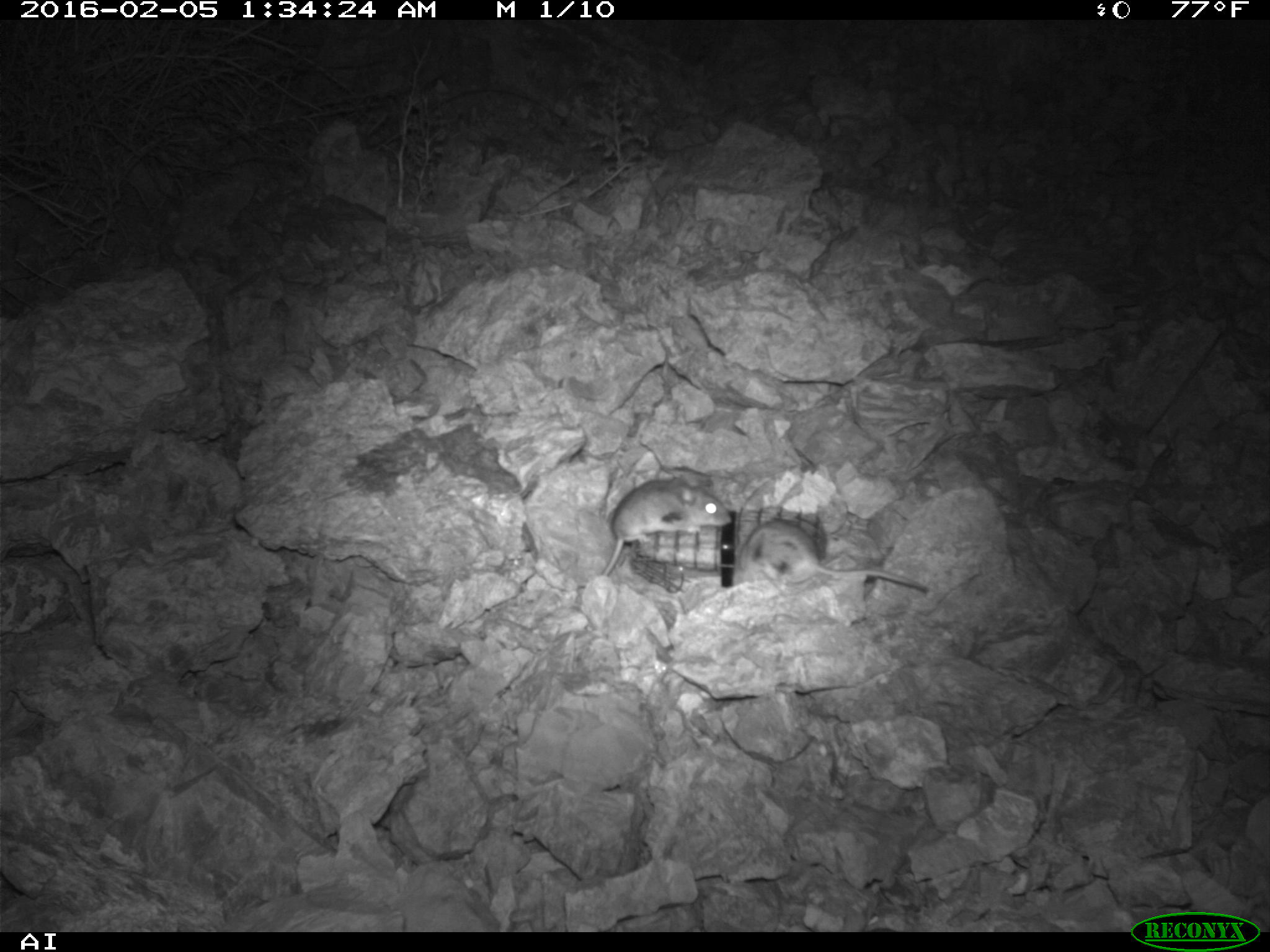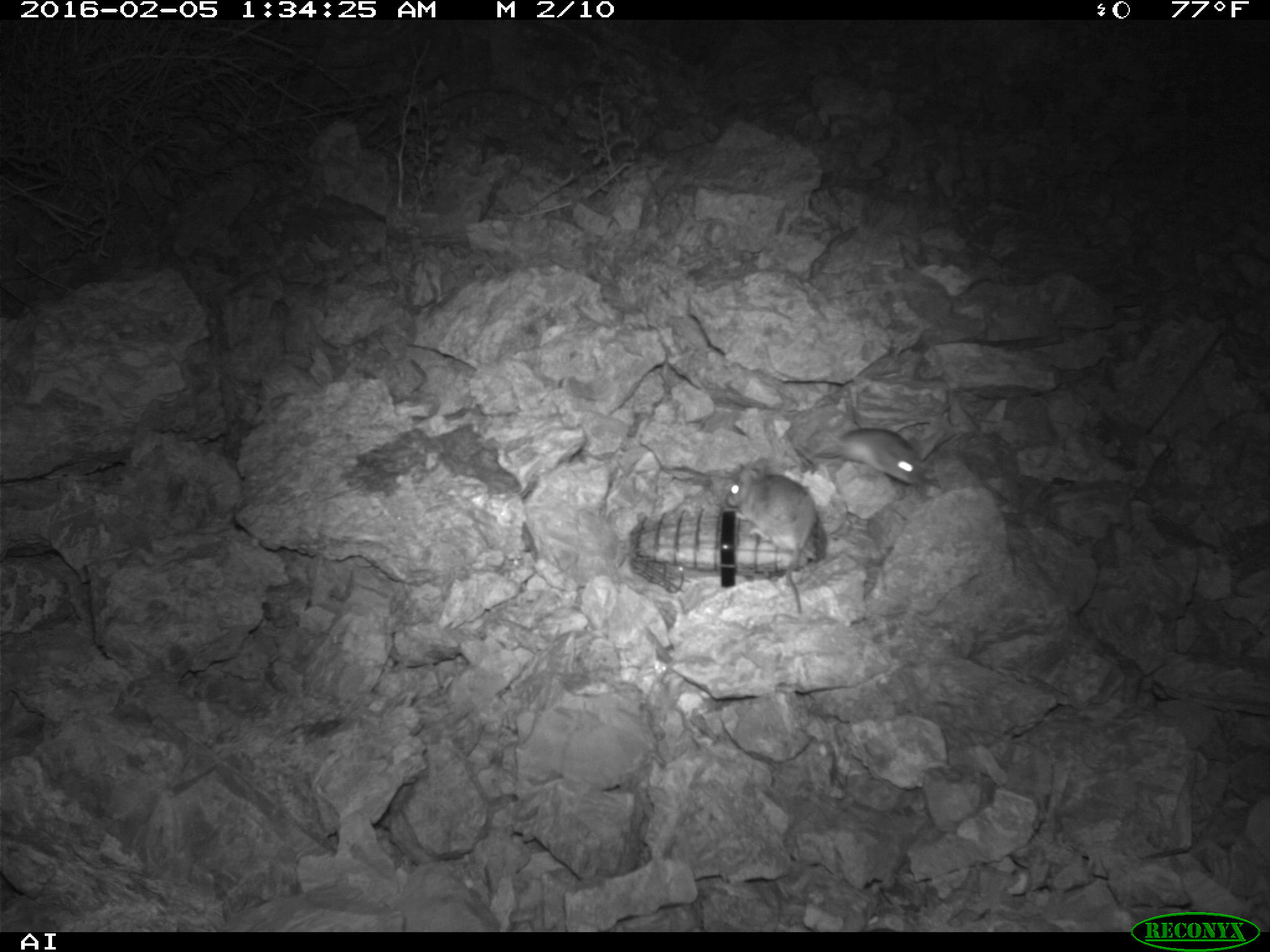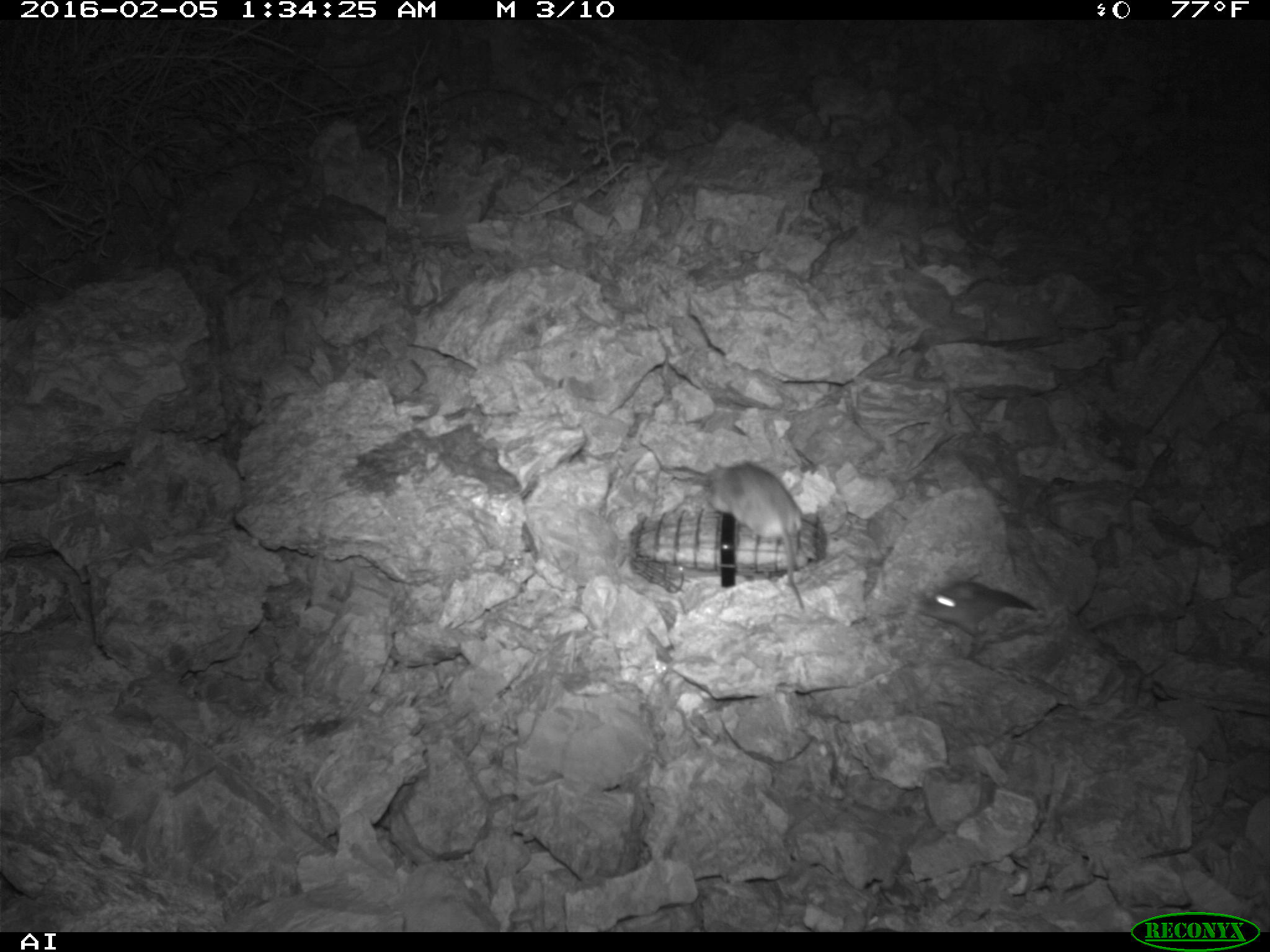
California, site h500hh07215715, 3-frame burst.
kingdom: Animalia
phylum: Chordata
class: Mammalia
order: Rodentia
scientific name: Rodentia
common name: rodent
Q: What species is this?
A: Rodent (Rodentia).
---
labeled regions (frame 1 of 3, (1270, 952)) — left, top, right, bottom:
rodent: 739, 520, 926, 593; 602, 475, 732, 575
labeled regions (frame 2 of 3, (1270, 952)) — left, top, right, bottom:
rodent: 726, 458, 815, 613; 826, 428, 925, 485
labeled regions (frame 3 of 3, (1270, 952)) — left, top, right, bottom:
rodent: 672, 464, 814, 617; 926, 579, 1045, 642